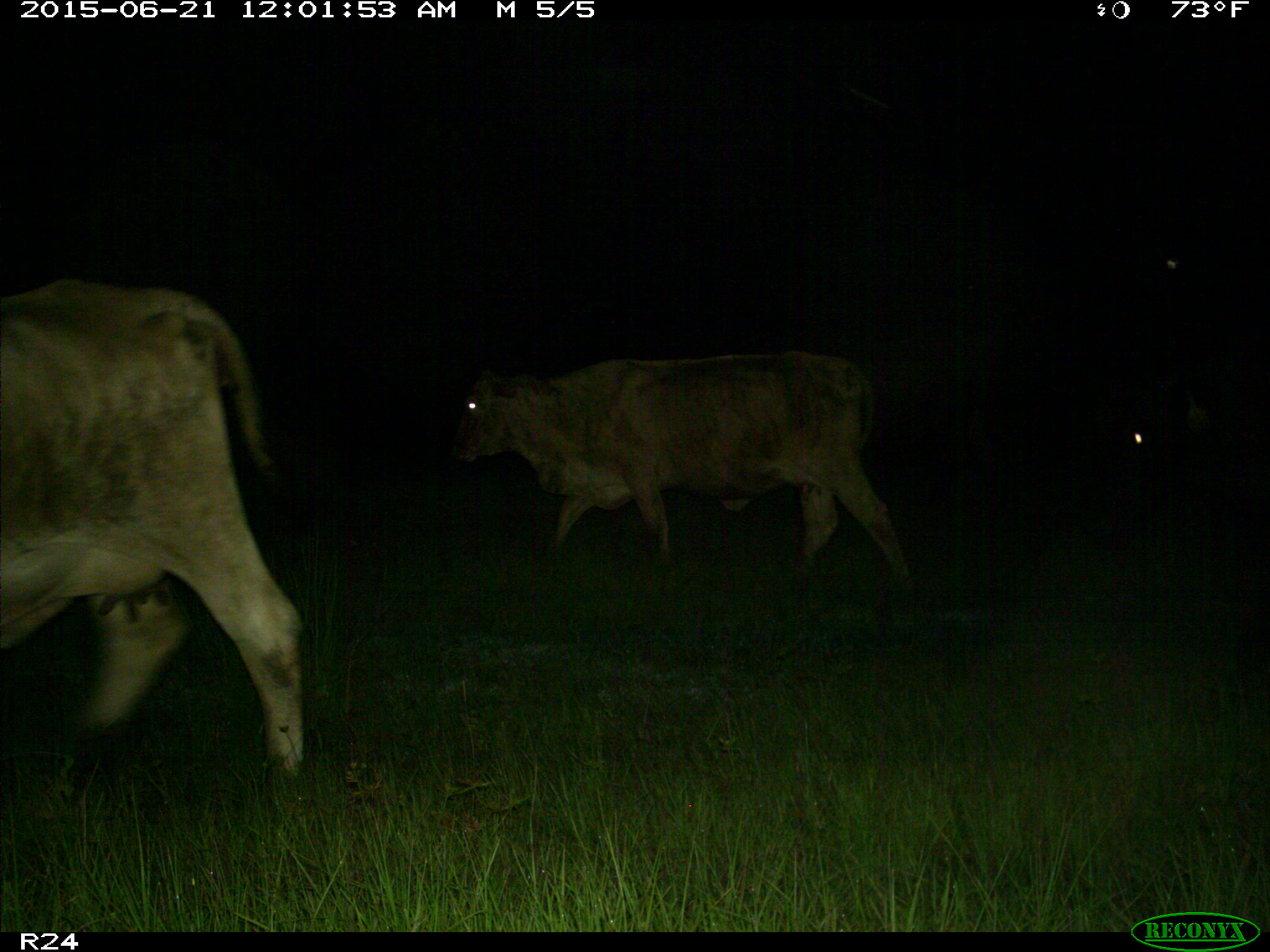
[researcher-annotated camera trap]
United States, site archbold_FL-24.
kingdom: Animalia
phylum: Chordata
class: Mammalia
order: Artiodactyla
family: Bovidae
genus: Bos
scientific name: Bos taurus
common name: domestic cow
Bos taurus (domestic cow).